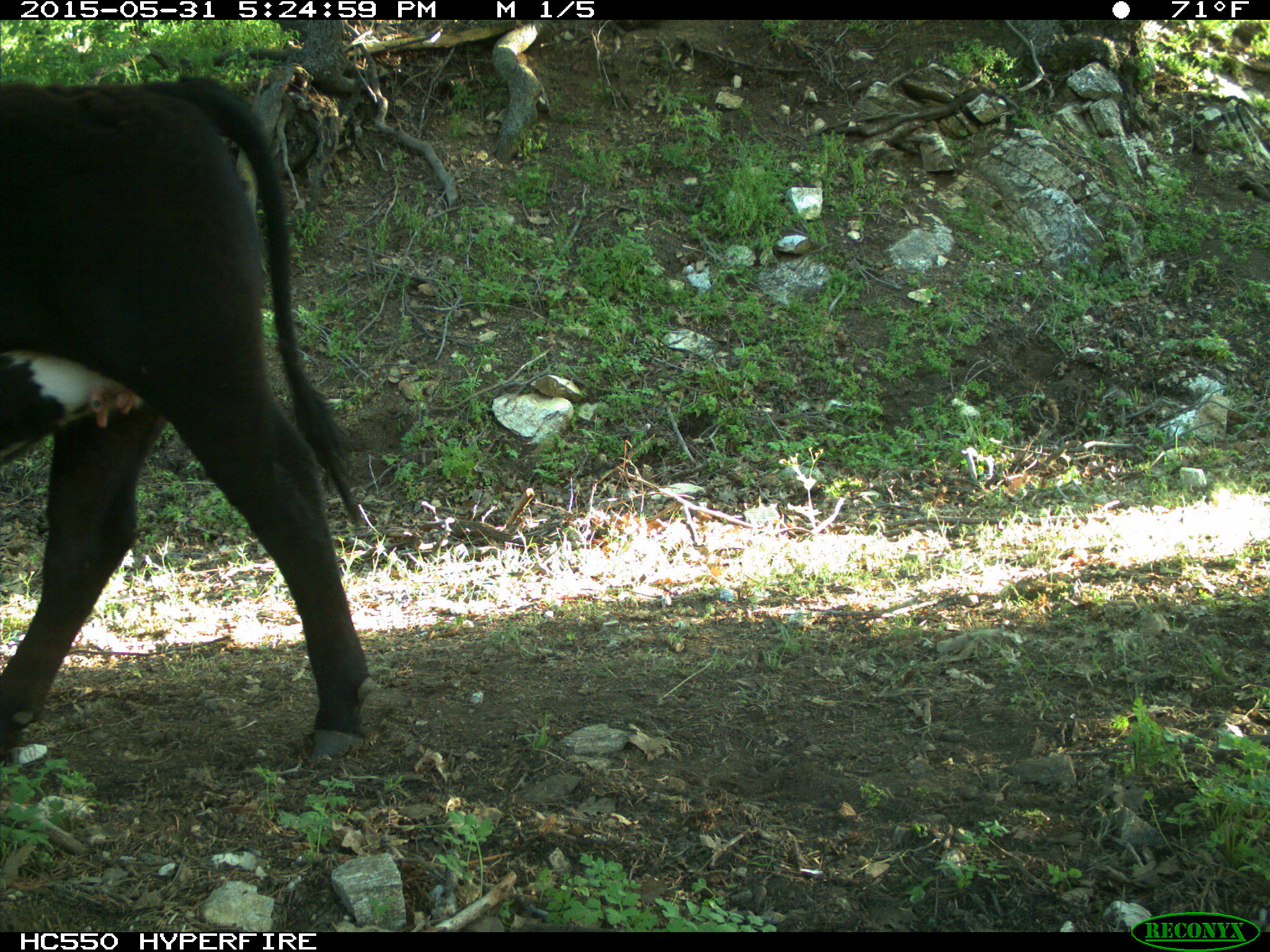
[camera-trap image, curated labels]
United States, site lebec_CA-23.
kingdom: Animalia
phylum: Chordata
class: Mammalia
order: Artiodactyla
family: Bovidae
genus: Bos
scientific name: Bos taurus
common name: domestic cow